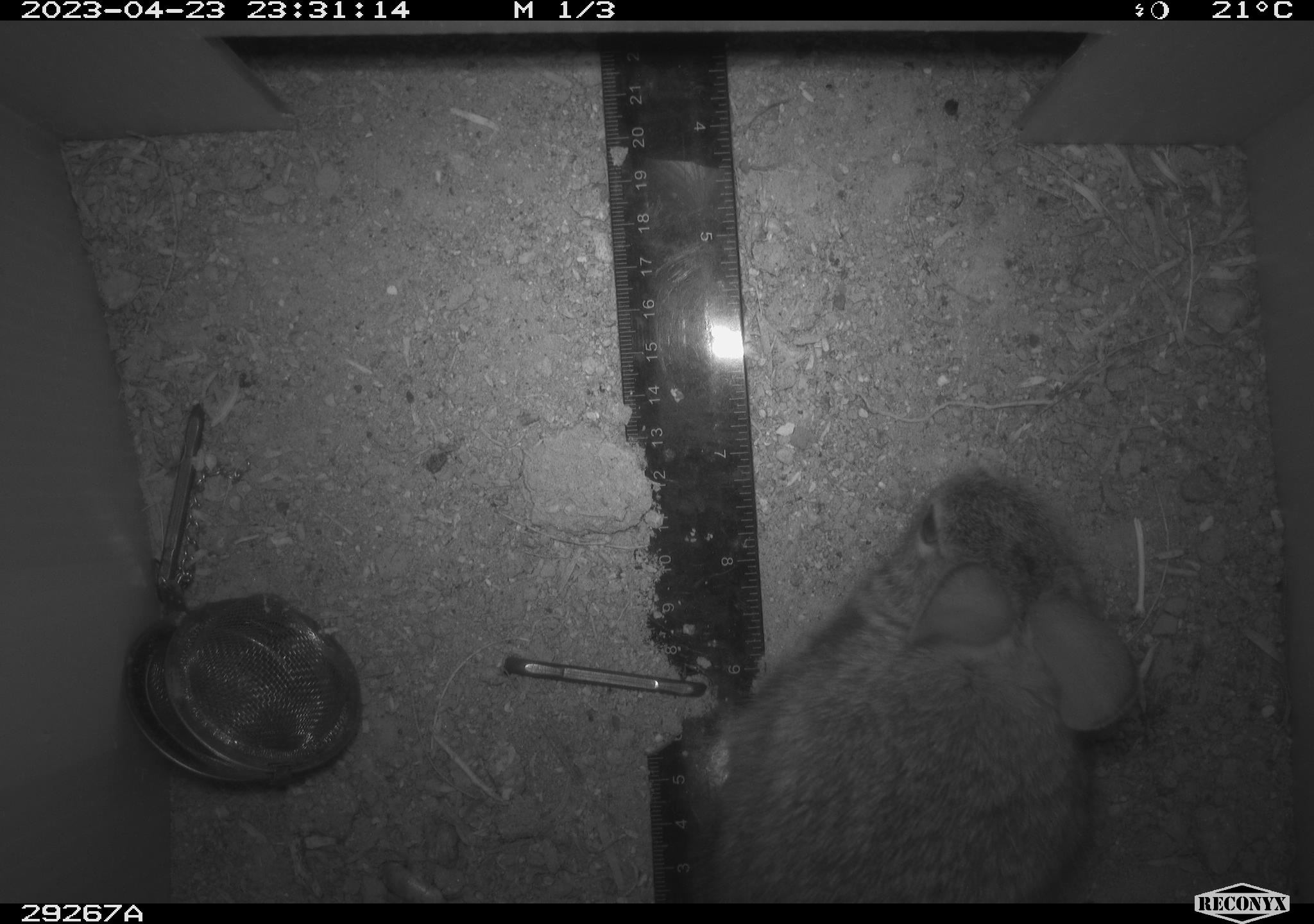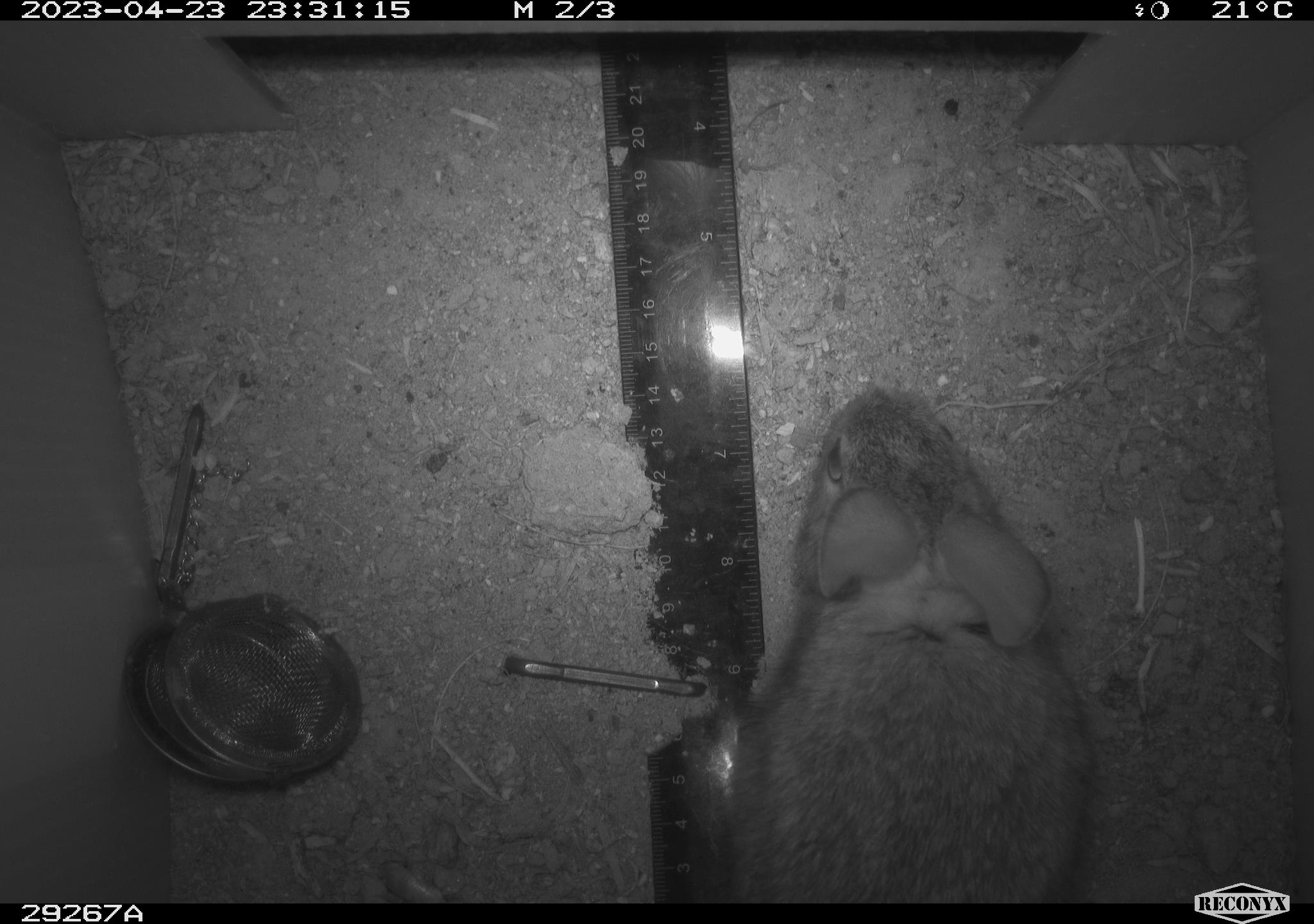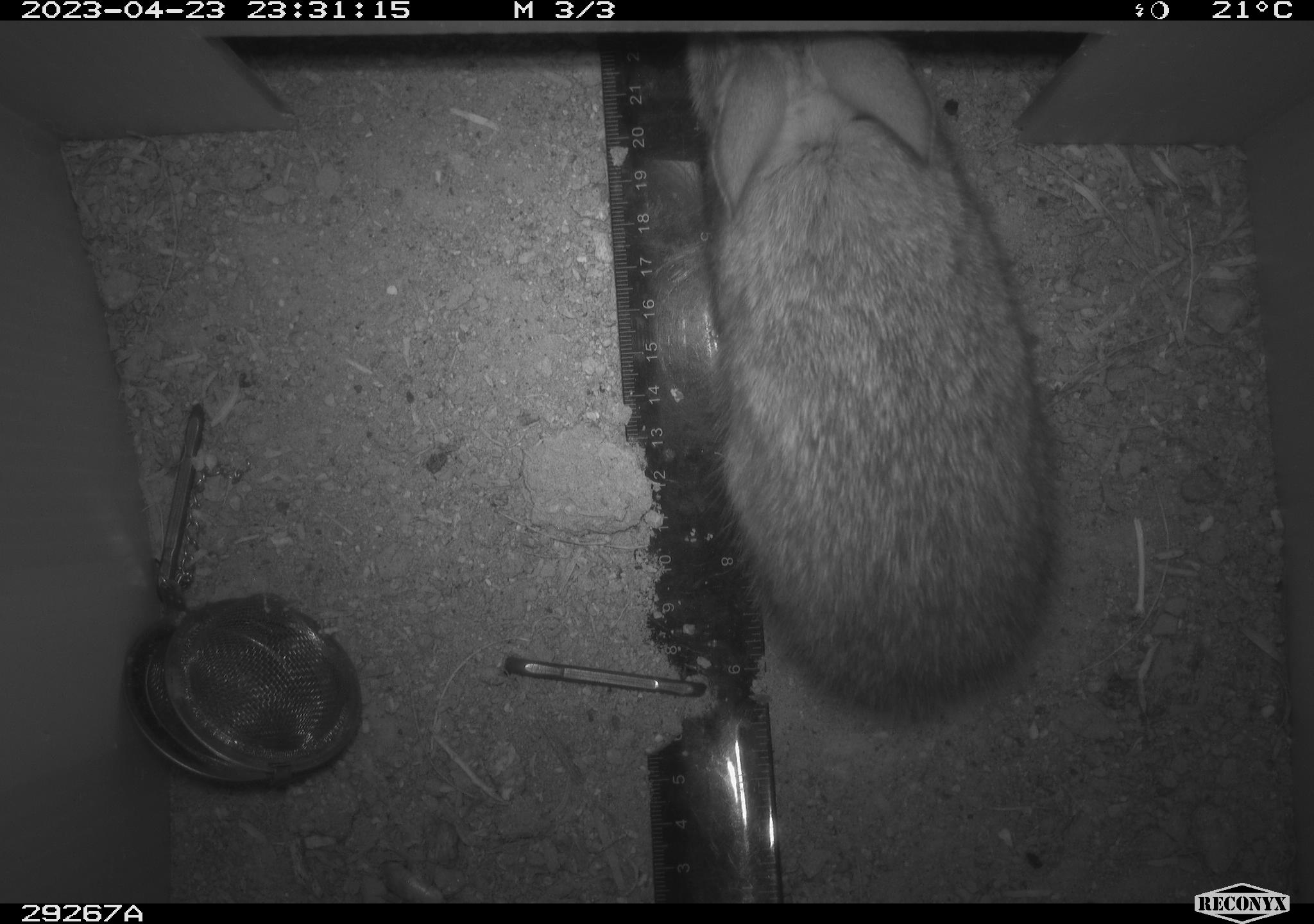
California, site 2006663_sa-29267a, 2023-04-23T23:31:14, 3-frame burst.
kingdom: Animalia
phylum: Chordata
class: Mammalia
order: Lagomorpha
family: Leporidae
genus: Sylvilagus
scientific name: Sylvilagus audubonii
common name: desert cottontail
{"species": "desert cottontail (Sylvilagus audubonii)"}